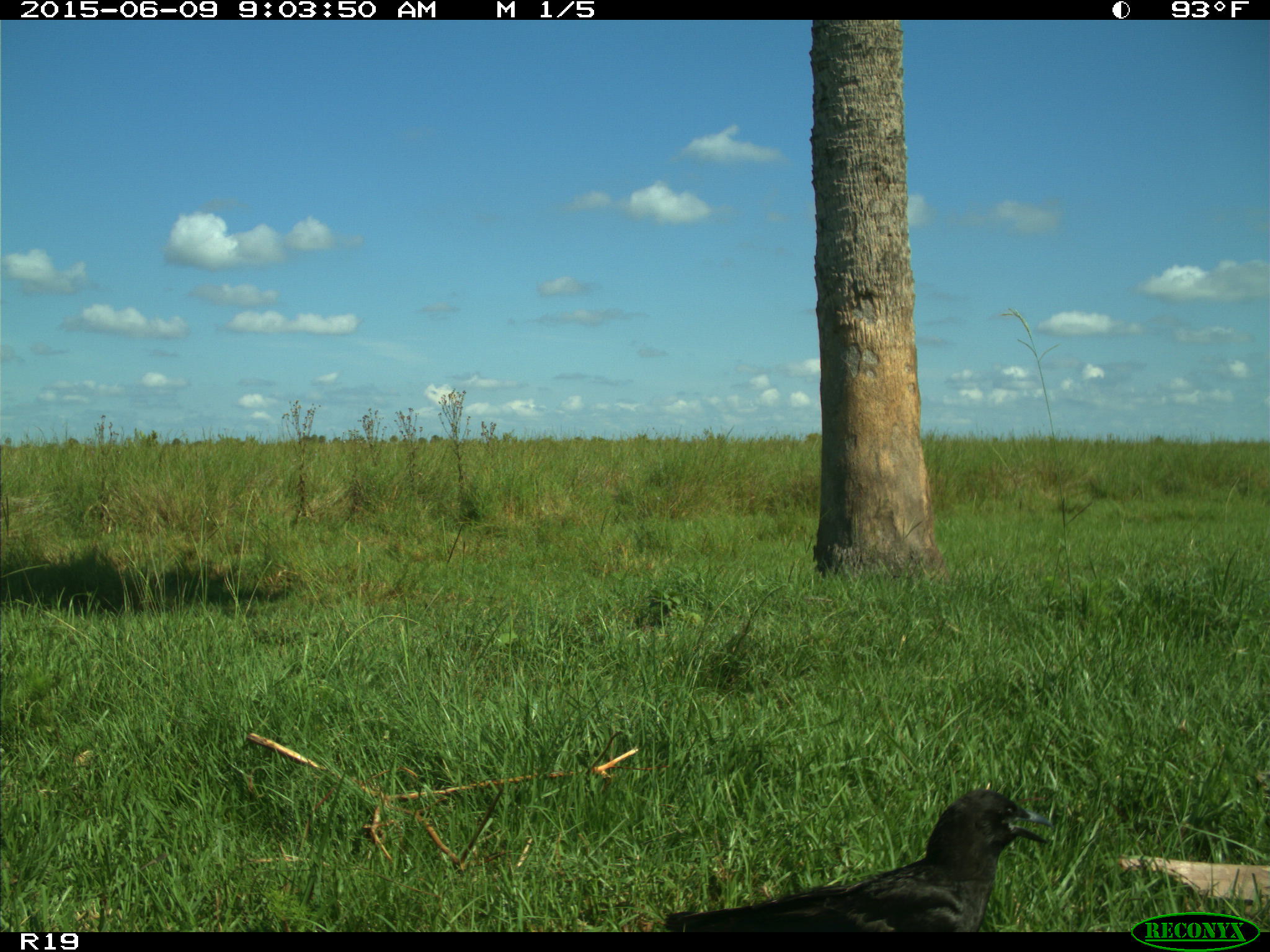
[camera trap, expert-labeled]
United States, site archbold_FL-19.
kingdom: Animalia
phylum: Chordata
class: Aves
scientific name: Aves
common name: birds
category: unidentified bird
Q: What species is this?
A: Unidentified bird (birds) (Aves).